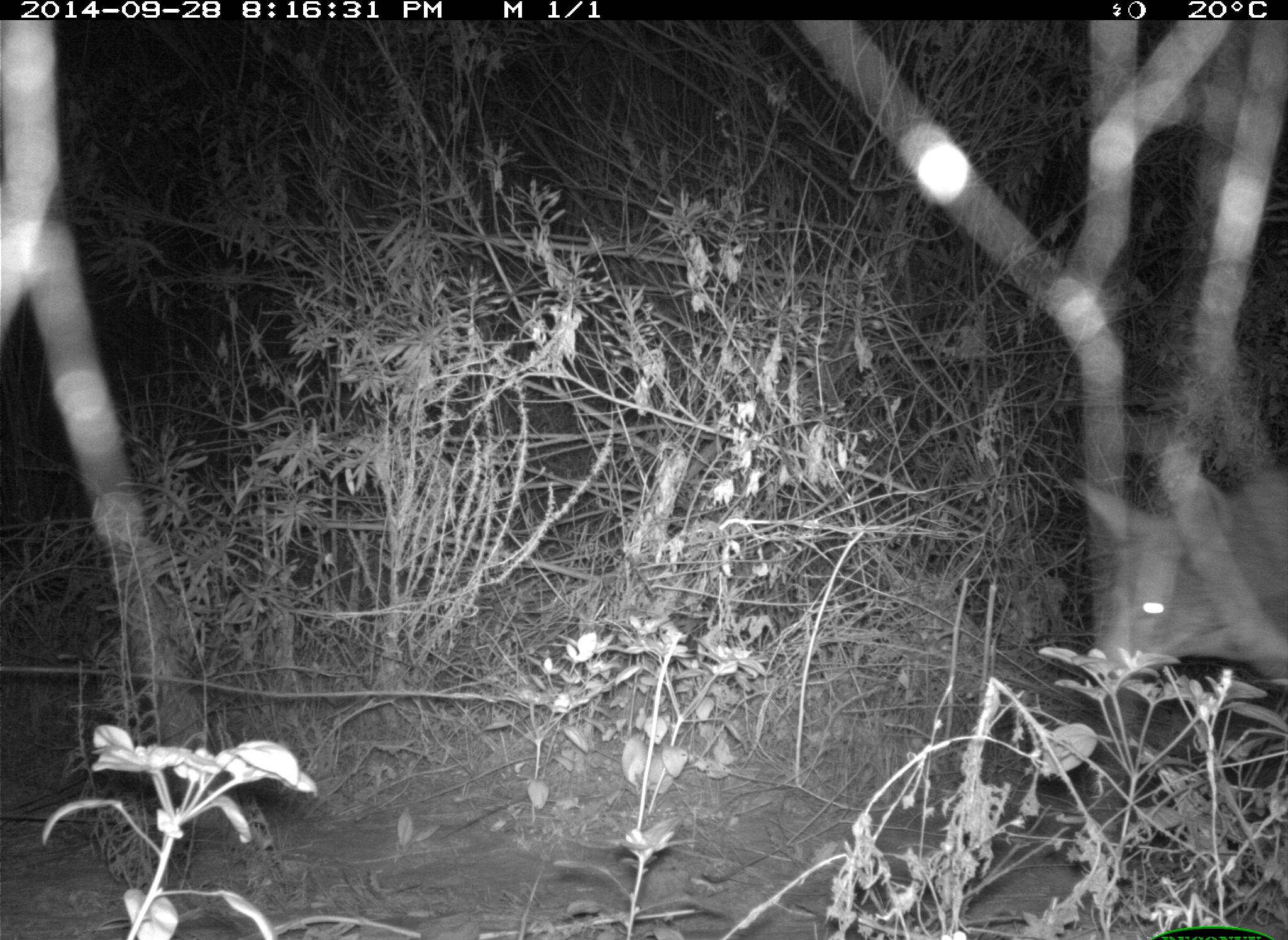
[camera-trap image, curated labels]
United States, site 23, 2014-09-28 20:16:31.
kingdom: Animalia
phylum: Chordata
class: Mammalia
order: Carnivora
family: Canidae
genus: Canis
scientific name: Canis latrans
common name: coyote